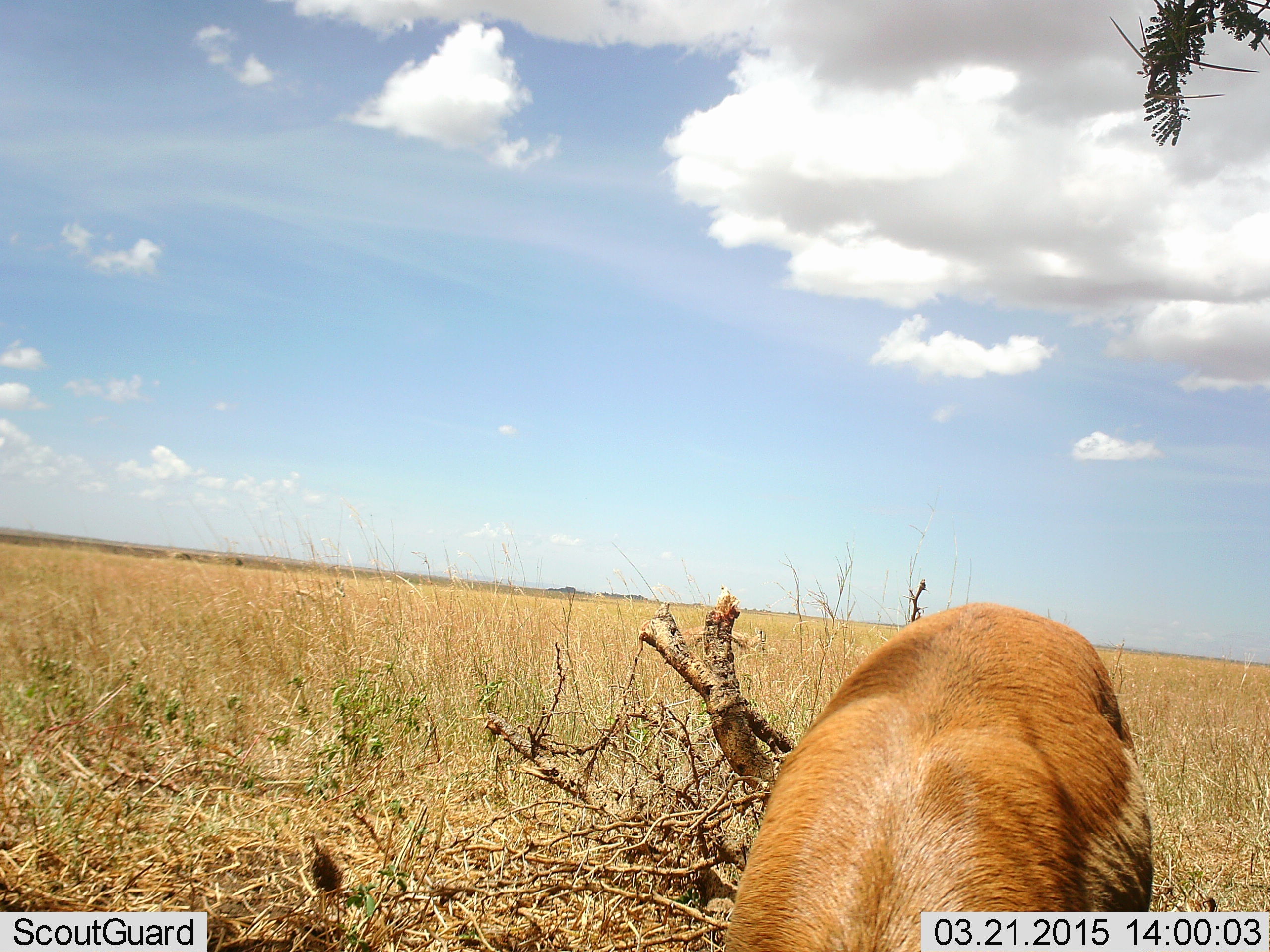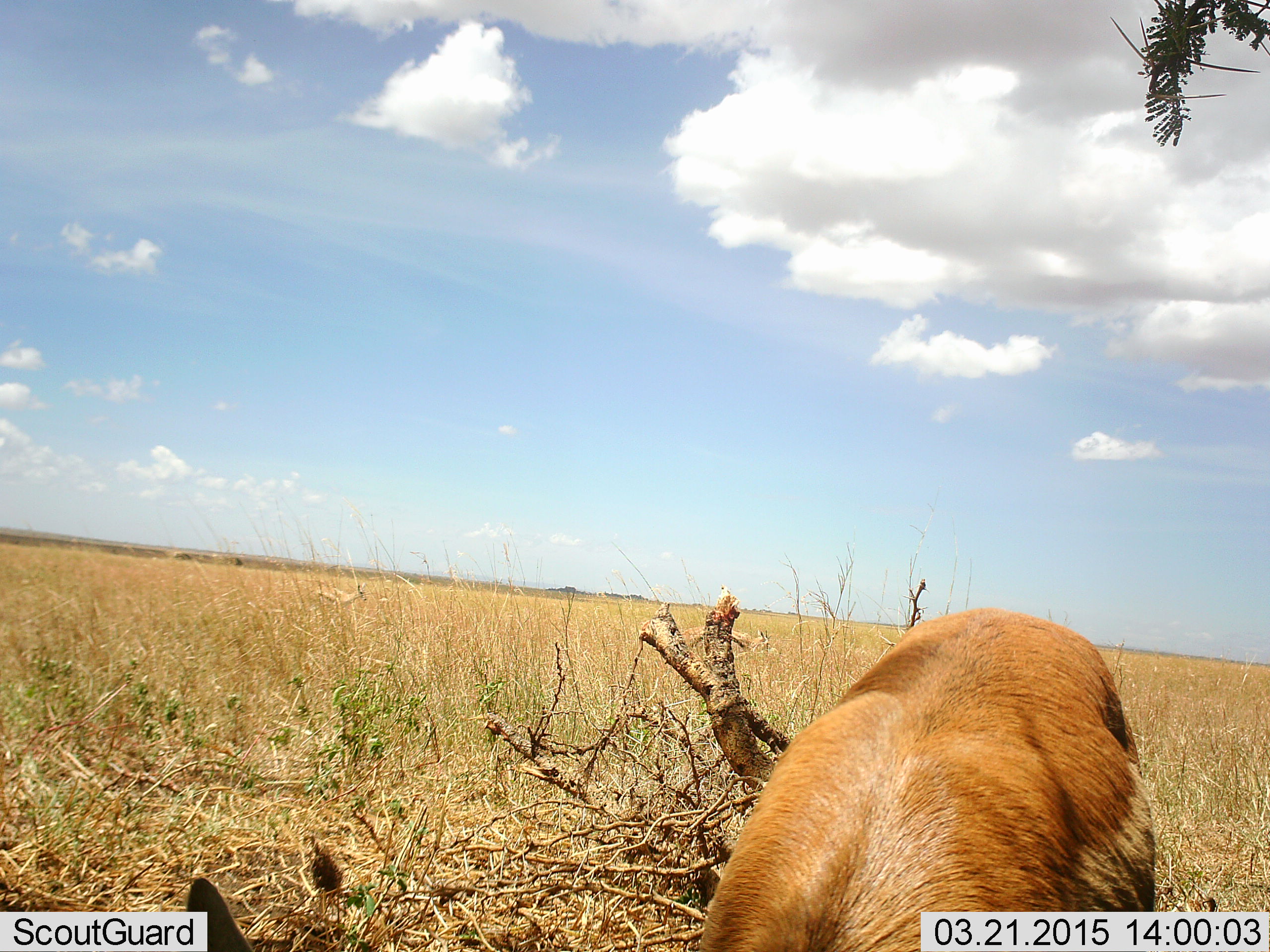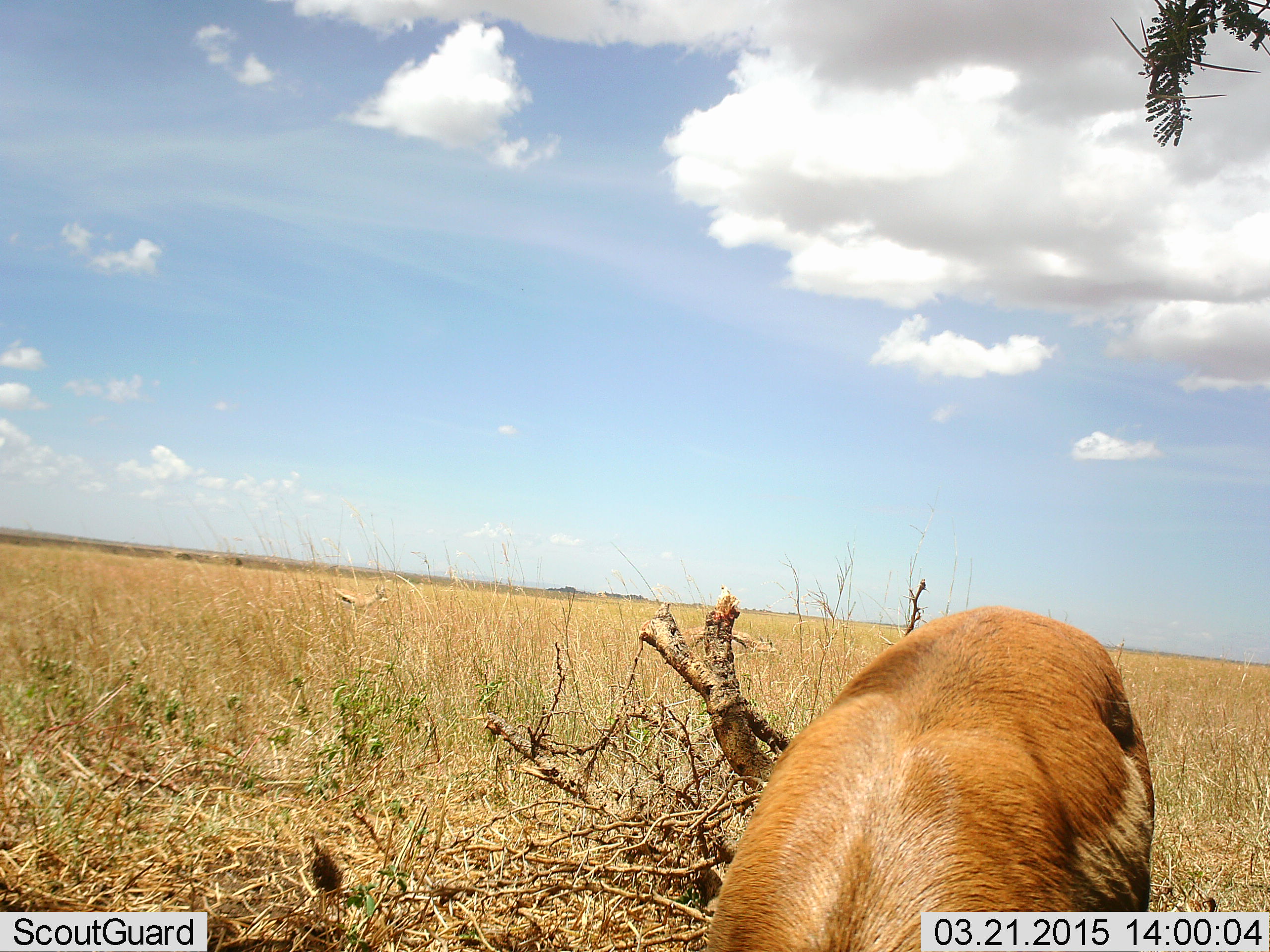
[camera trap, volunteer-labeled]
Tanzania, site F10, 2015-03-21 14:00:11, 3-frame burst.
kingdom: Animalia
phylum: Chordata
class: Mammalia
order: Artiodactyla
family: Bovidae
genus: Eudorcas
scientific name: Eudorcas thomsonii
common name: thomson's gazelle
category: gazellethomsons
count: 2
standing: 50%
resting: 10%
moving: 60%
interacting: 0%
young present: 0%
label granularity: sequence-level